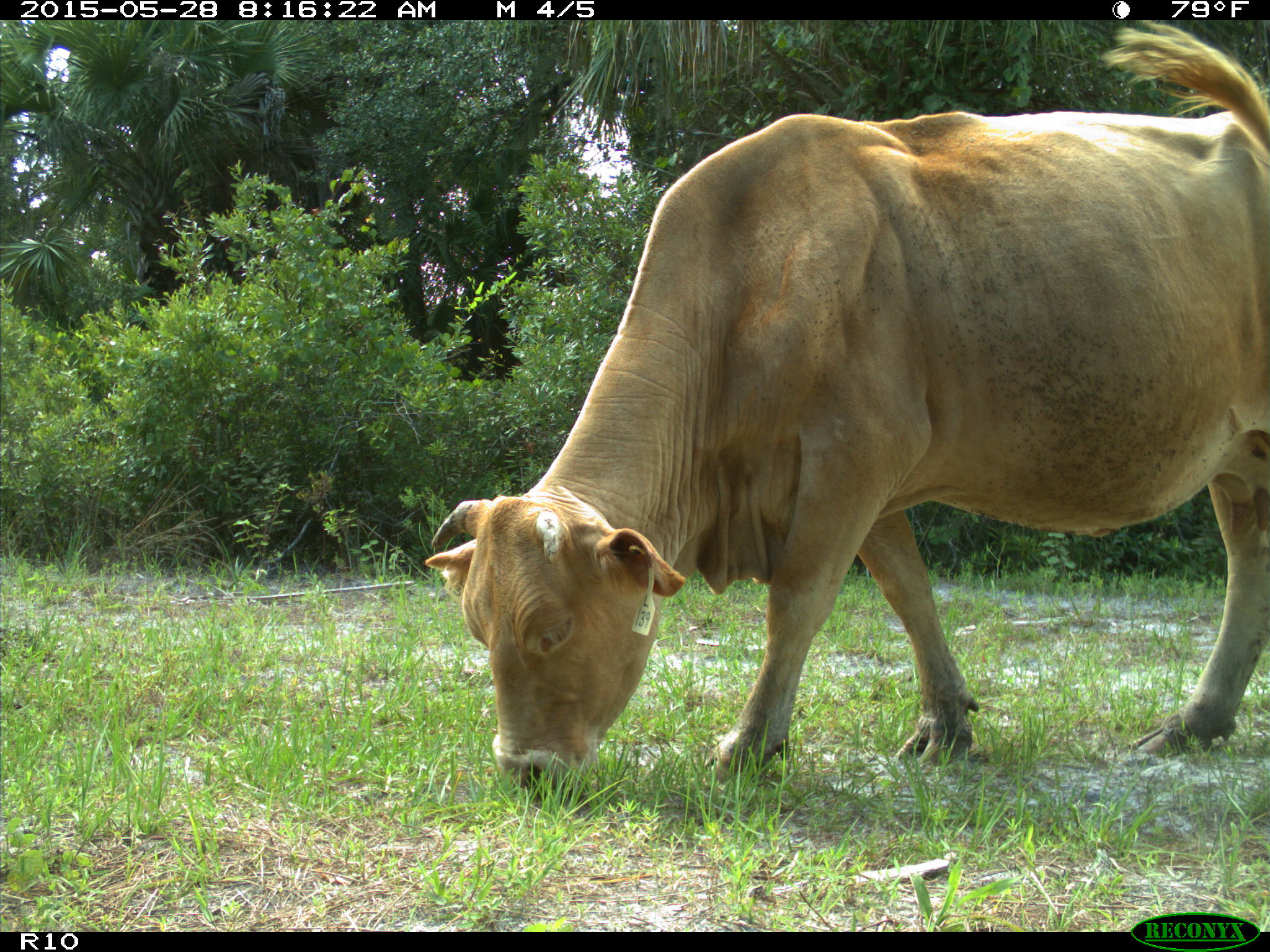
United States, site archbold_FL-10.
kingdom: Animalia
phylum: Chordata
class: Mammalia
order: Artiodactyla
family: Bovidae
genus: Bos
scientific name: Bos taurus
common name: domestic cow